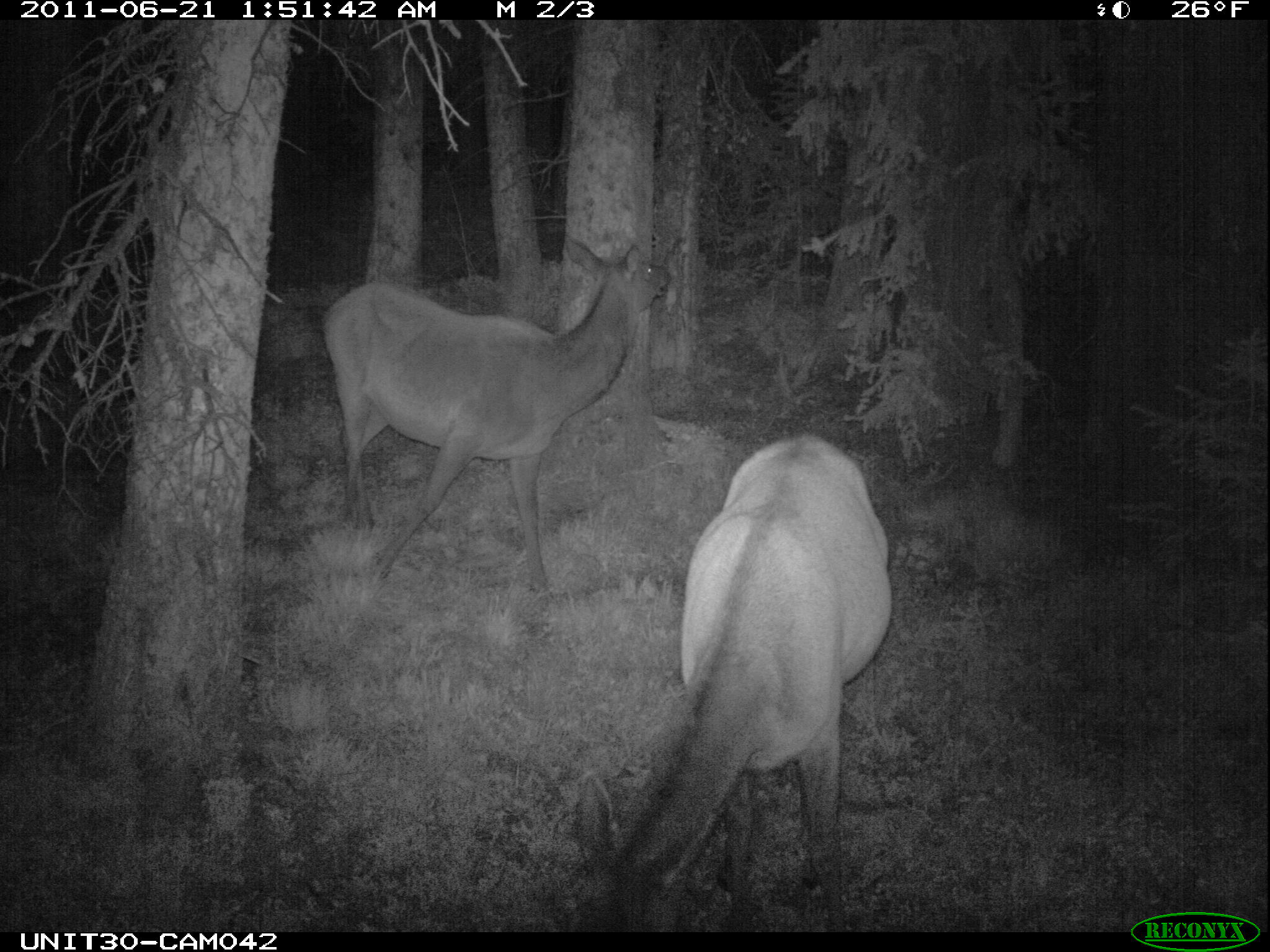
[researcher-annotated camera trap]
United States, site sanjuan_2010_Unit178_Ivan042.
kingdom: Animalia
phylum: Chordata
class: Mammalia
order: Artiodactyla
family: Cervidae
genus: Cervus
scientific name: Cervus elaphus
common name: red deer